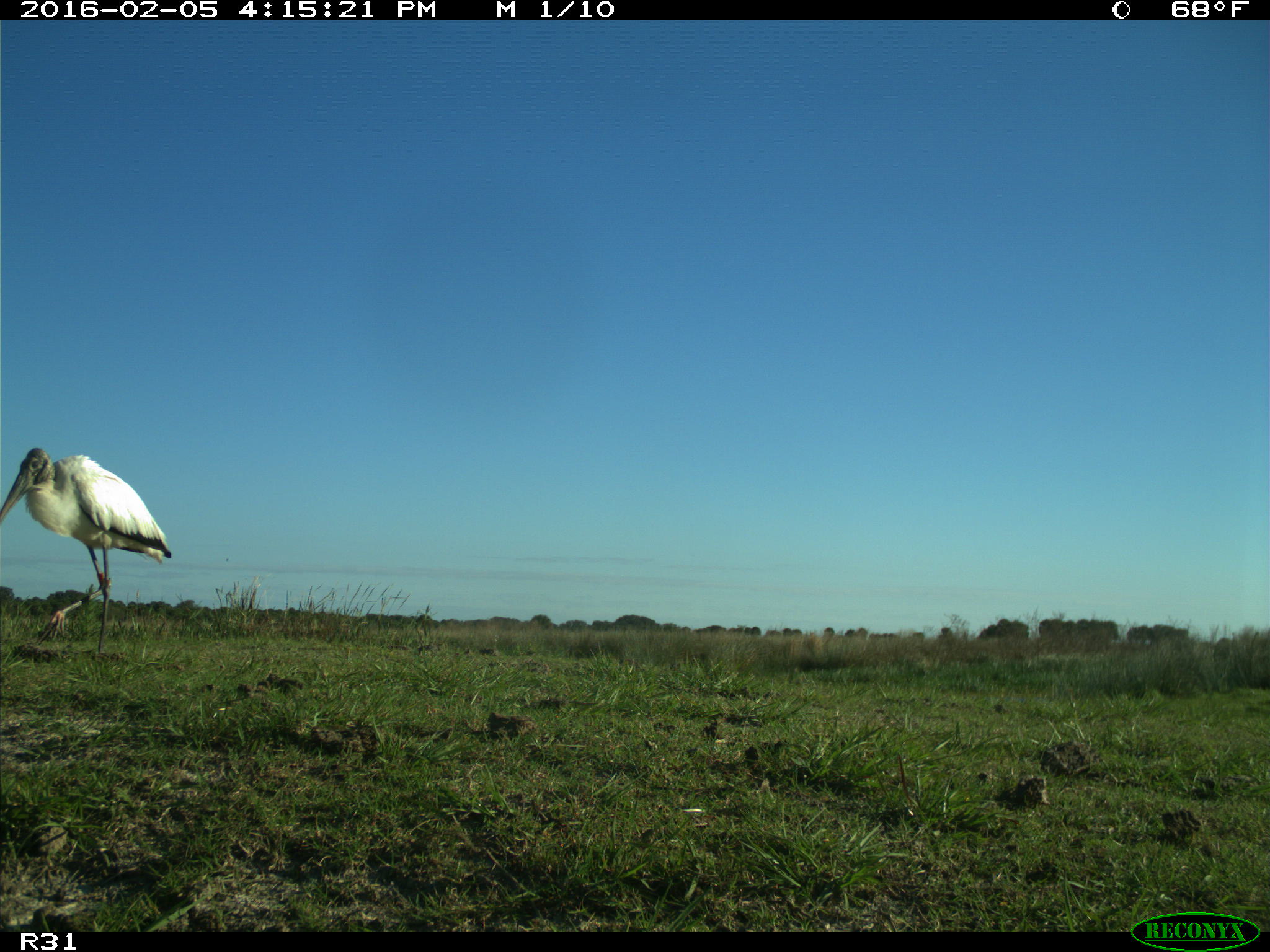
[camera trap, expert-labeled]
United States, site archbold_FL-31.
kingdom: Animalia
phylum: Chordata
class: Aves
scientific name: Aves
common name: birds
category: unidentified bird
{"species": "unidentified bird (birds) (Aves)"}